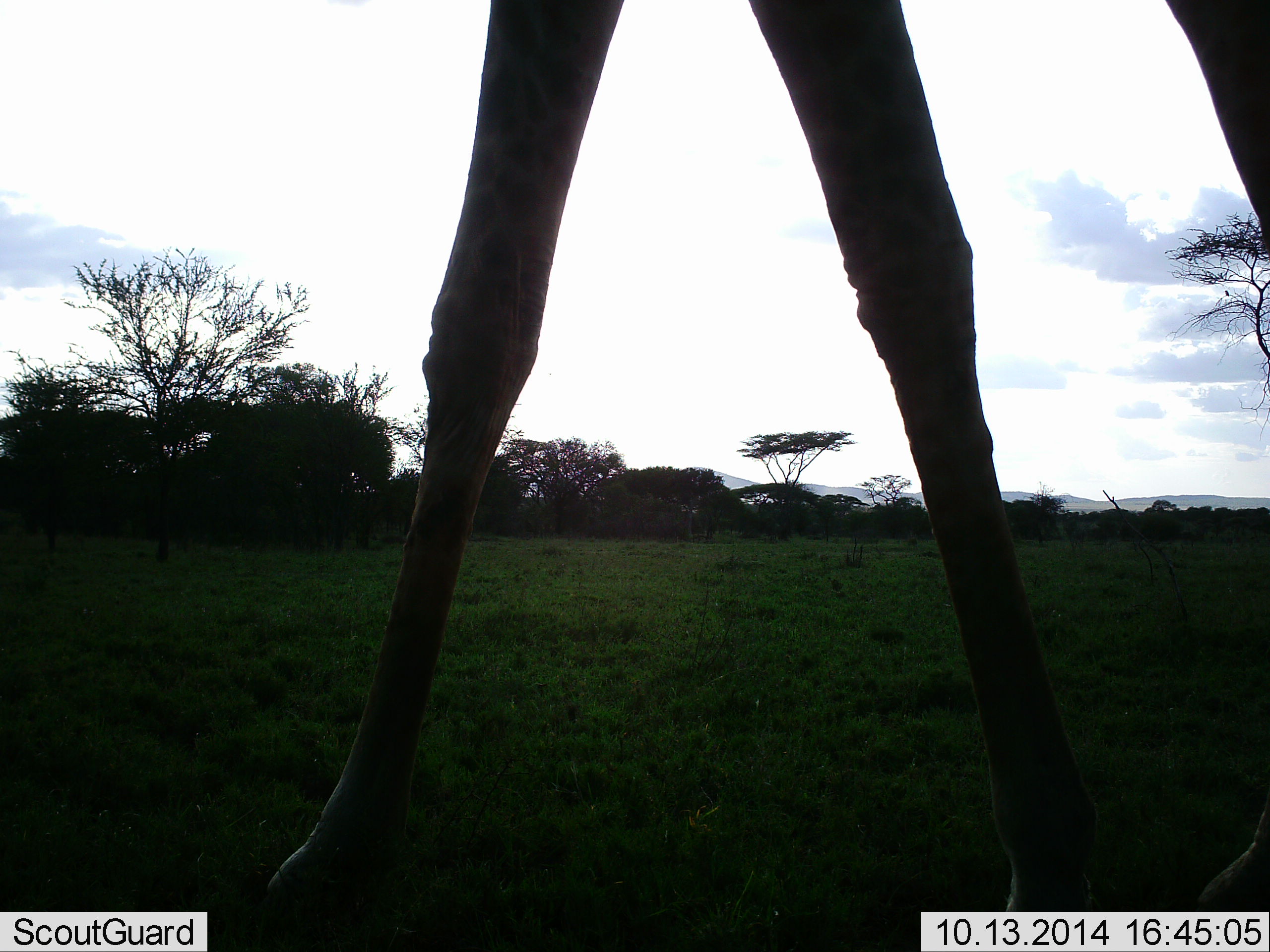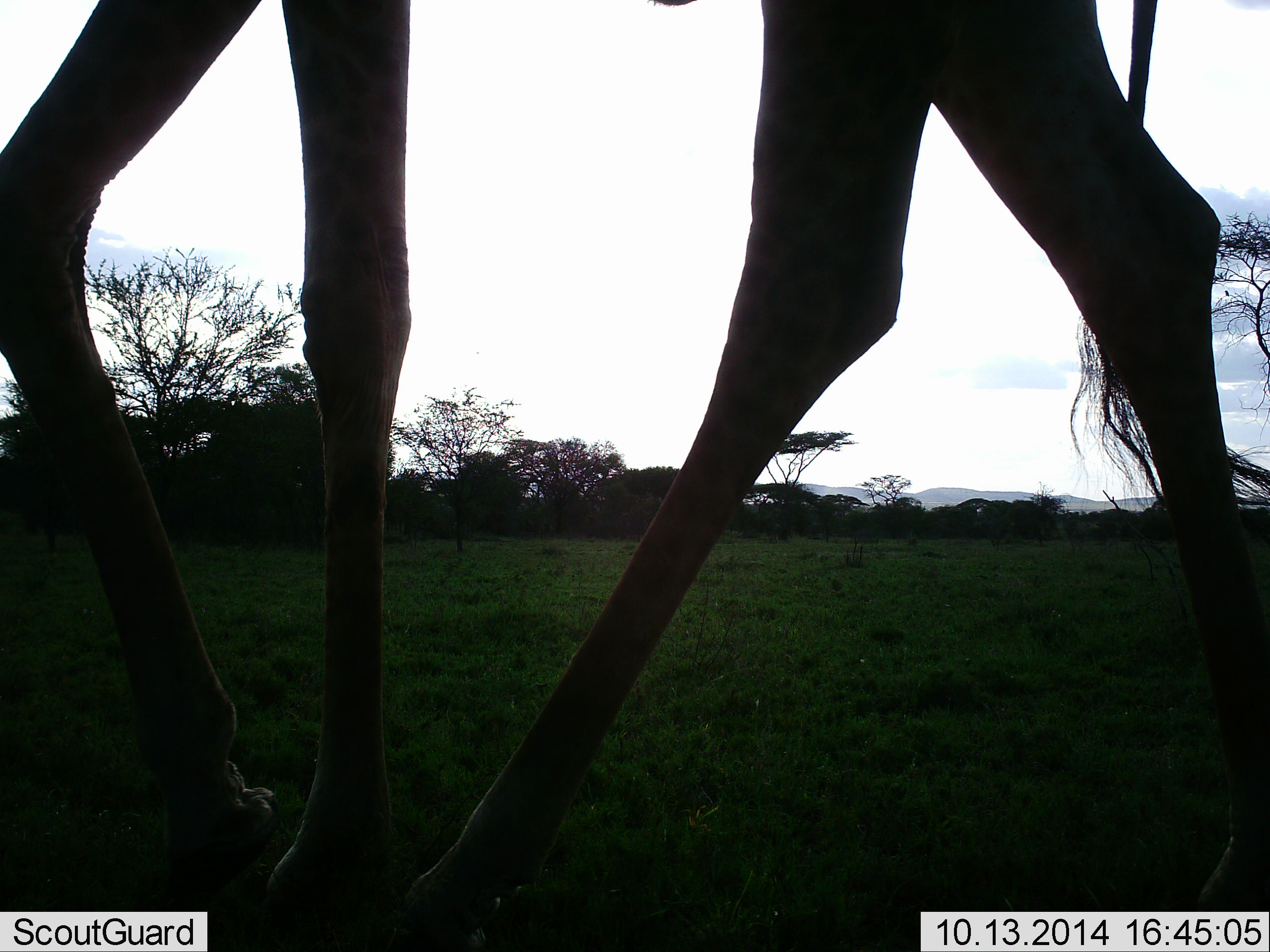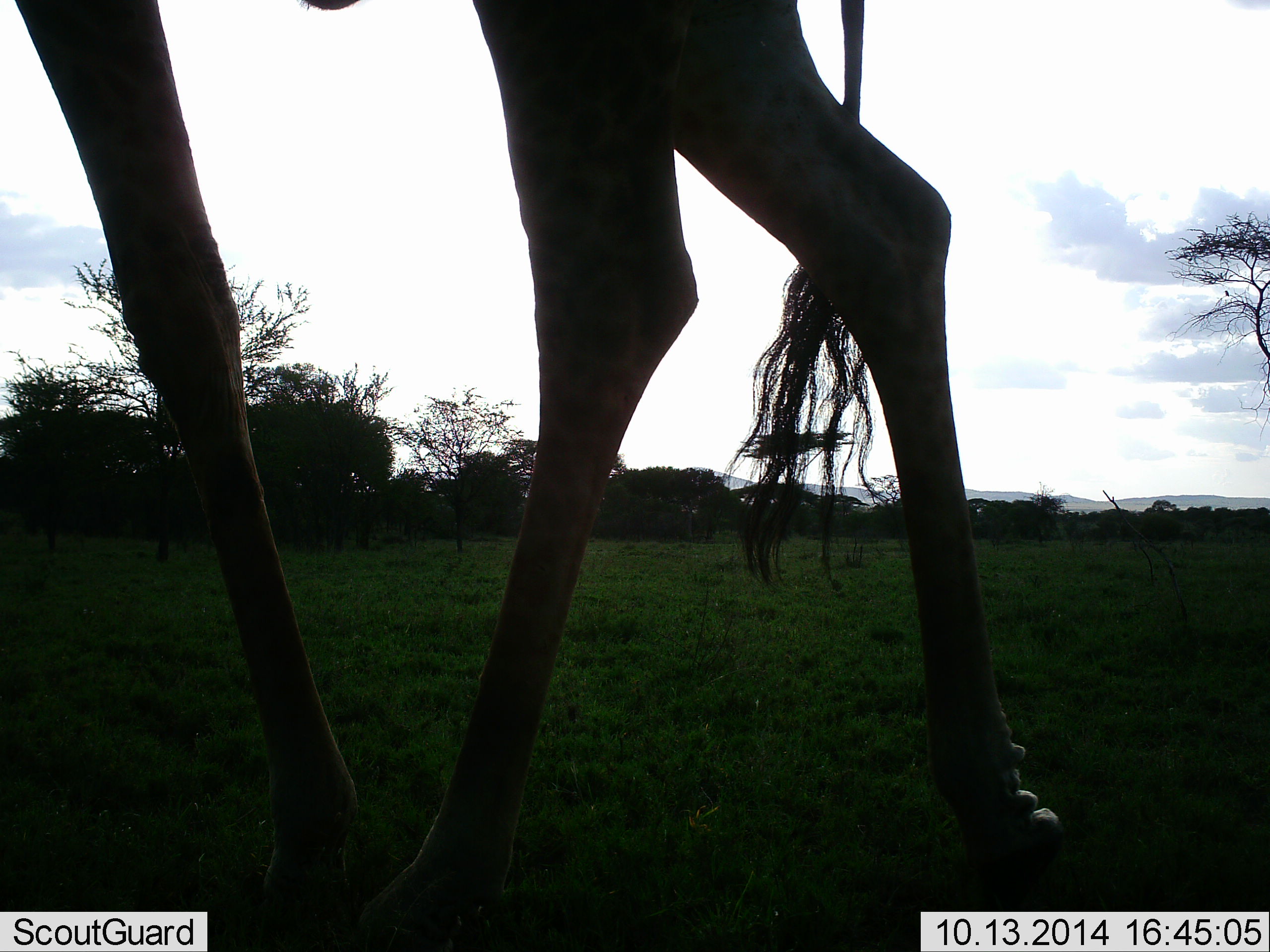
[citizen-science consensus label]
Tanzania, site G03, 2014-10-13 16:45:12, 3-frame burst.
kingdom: Animalia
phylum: Chordata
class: Mammalia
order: Artiodactyla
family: Giraffidae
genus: Giraffa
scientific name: Giraffa camelopardalis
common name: giraffe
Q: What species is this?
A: Giraffe (Giraffa camelopardalis).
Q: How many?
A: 1.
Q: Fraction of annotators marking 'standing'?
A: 0%.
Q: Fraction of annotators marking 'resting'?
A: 0%.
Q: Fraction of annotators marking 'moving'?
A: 100%.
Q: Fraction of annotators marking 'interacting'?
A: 0%.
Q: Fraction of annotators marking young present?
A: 0%.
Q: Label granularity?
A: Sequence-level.